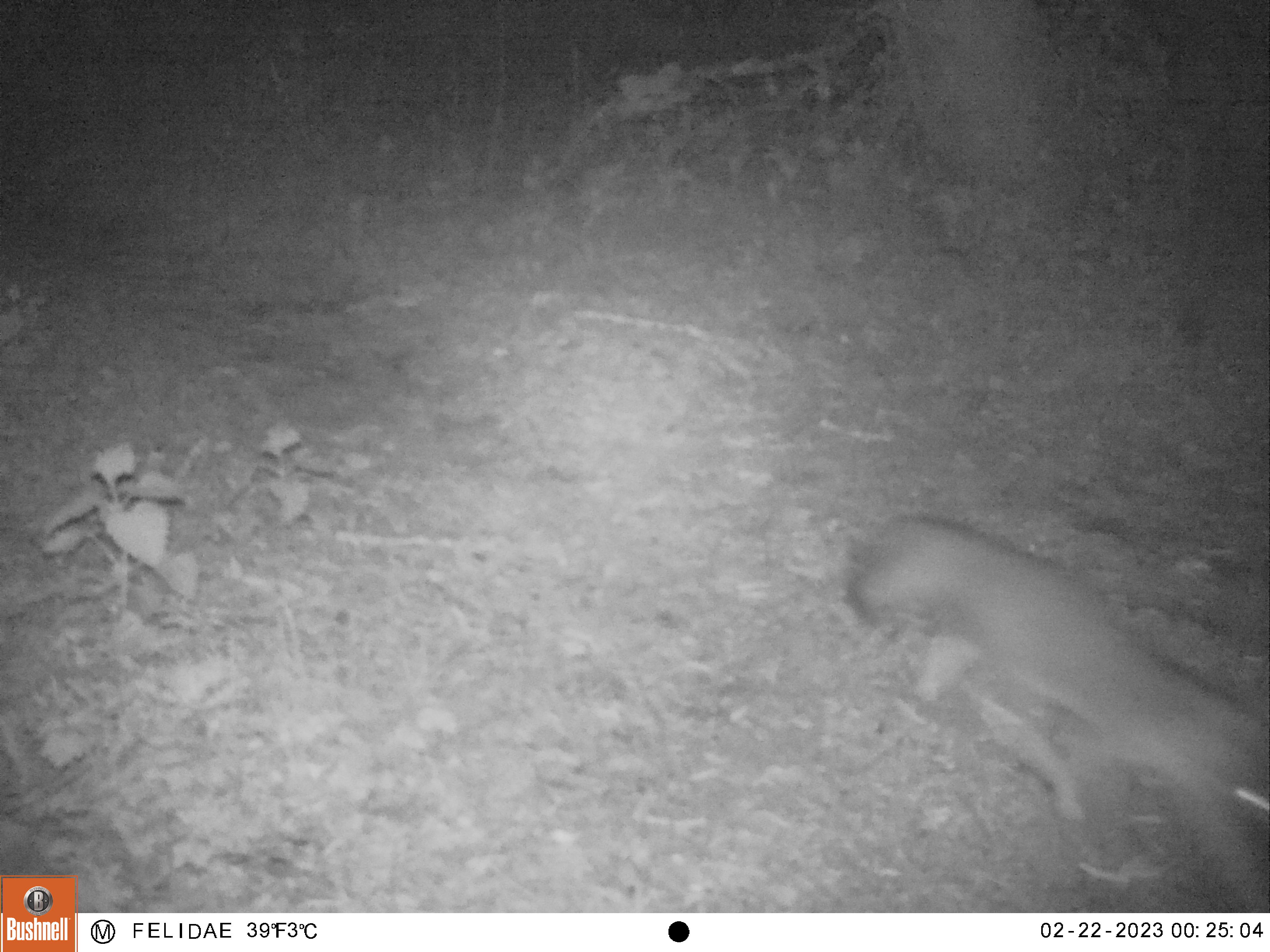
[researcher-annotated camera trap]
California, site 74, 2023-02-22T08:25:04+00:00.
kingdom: Animalia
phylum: Chordata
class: Mammalia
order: Carnivora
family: Canidae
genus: Urocyon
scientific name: Urocyon cinereoargenteus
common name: gray fox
Gray fox (Urocyon cinereoargenteus).